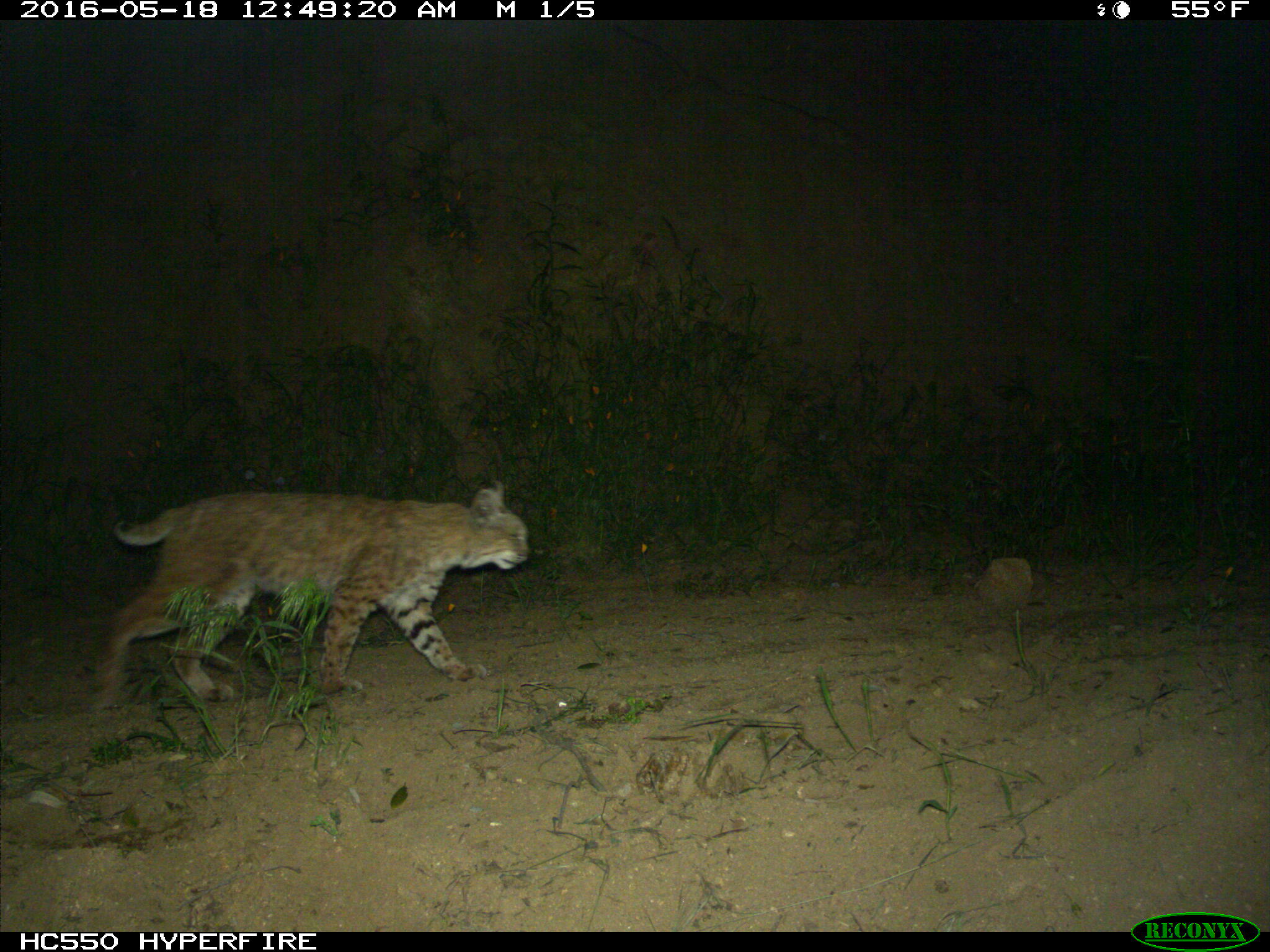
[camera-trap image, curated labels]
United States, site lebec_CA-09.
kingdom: Animalia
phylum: Chordata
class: Mammalia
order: Carnivora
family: Felidae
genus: Lynx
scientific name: Lynx rufus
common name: bobcat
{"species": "Lynx rufus (bobcat)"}